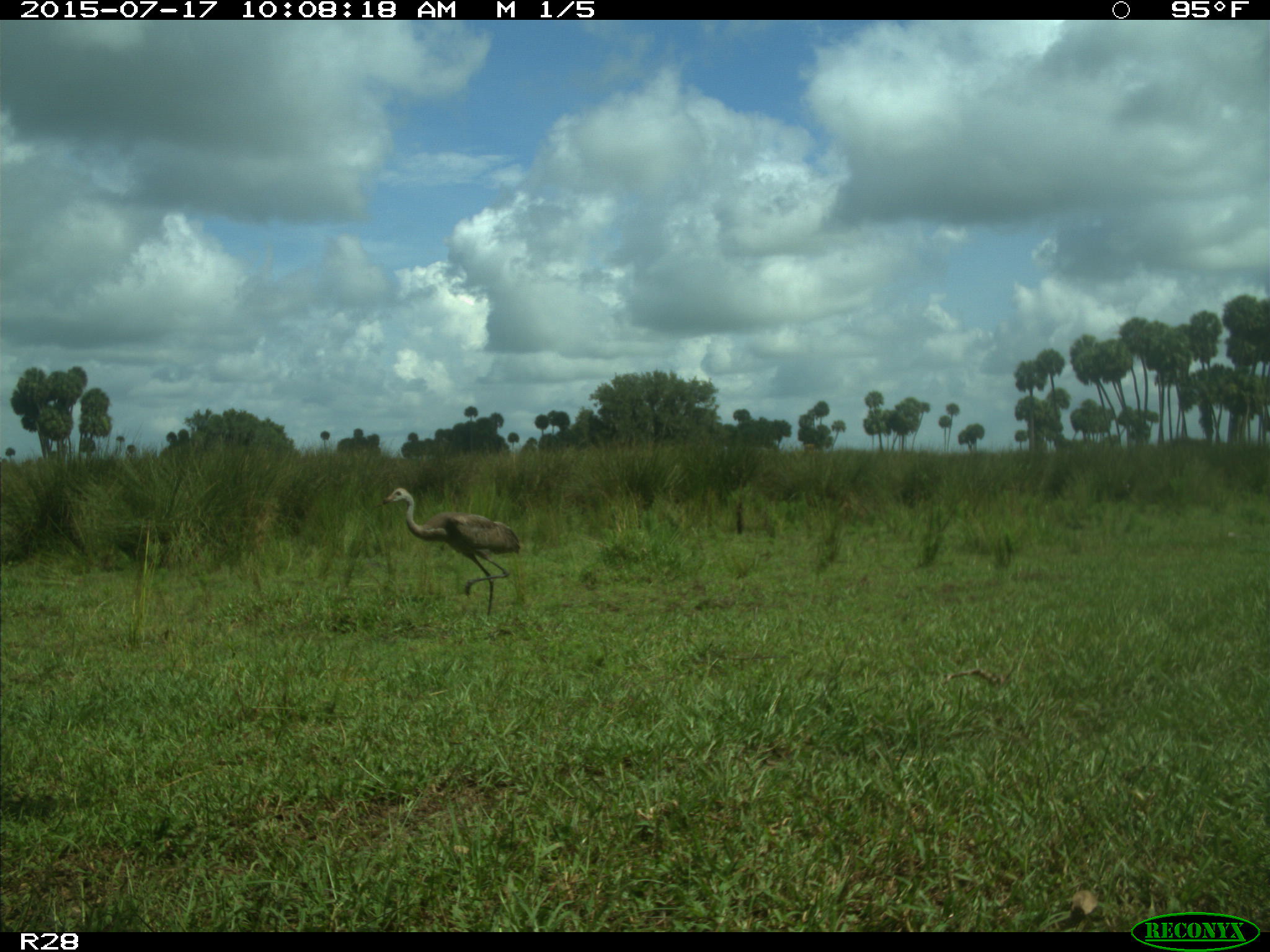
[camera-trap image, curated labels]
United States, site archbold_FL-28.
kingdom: Animalia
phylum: Chordata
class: Aves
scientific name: Aves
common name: birds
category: unidentified bird